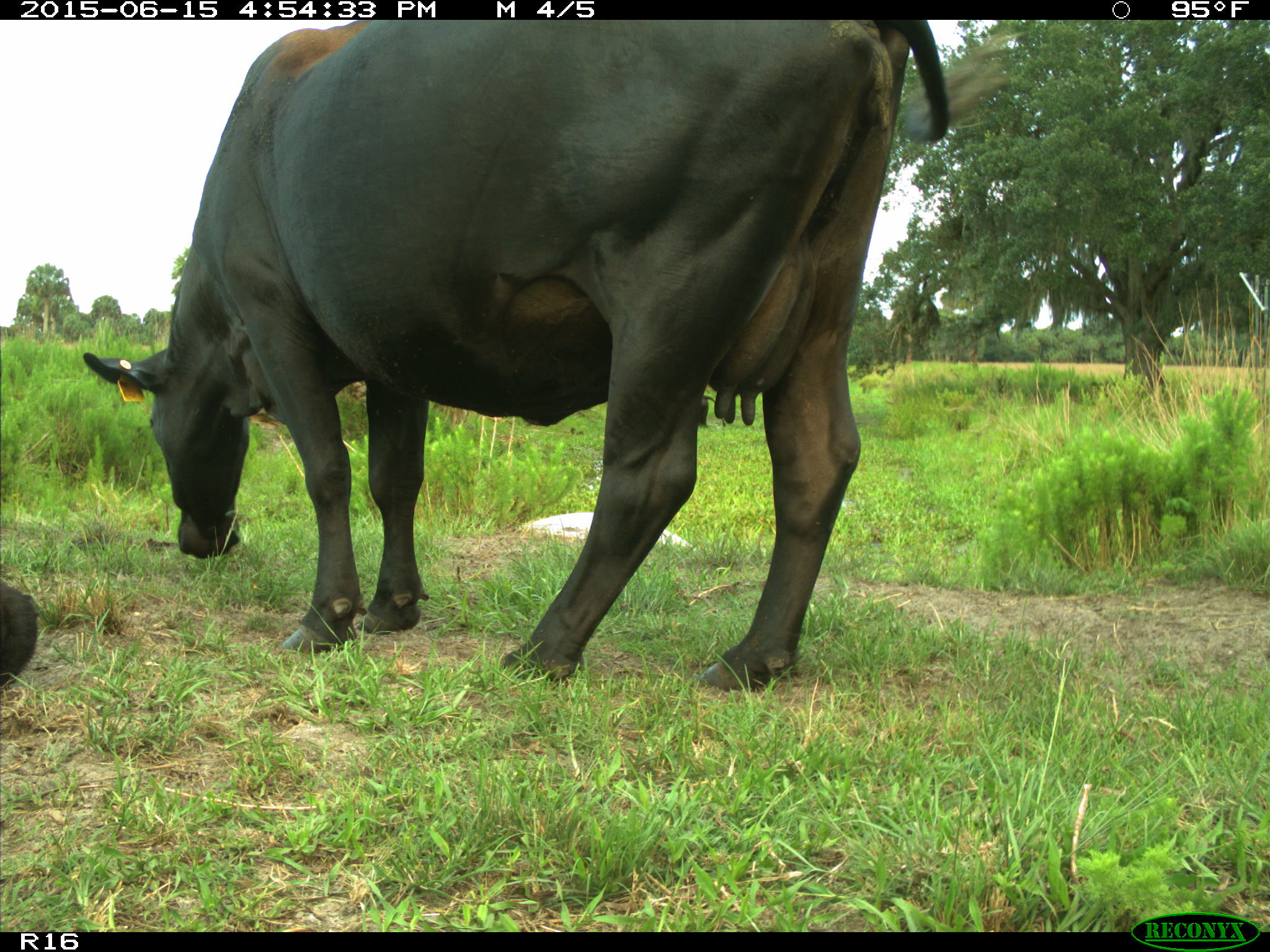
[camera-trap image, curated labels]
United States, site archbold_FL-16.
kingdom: Animalia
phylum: Chordata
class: Mammalia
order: Artiodactyla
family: Bovidae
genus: Bos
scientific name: Bos taurus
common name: domestic cow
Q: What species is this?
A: Bos taurus (domestic cow).